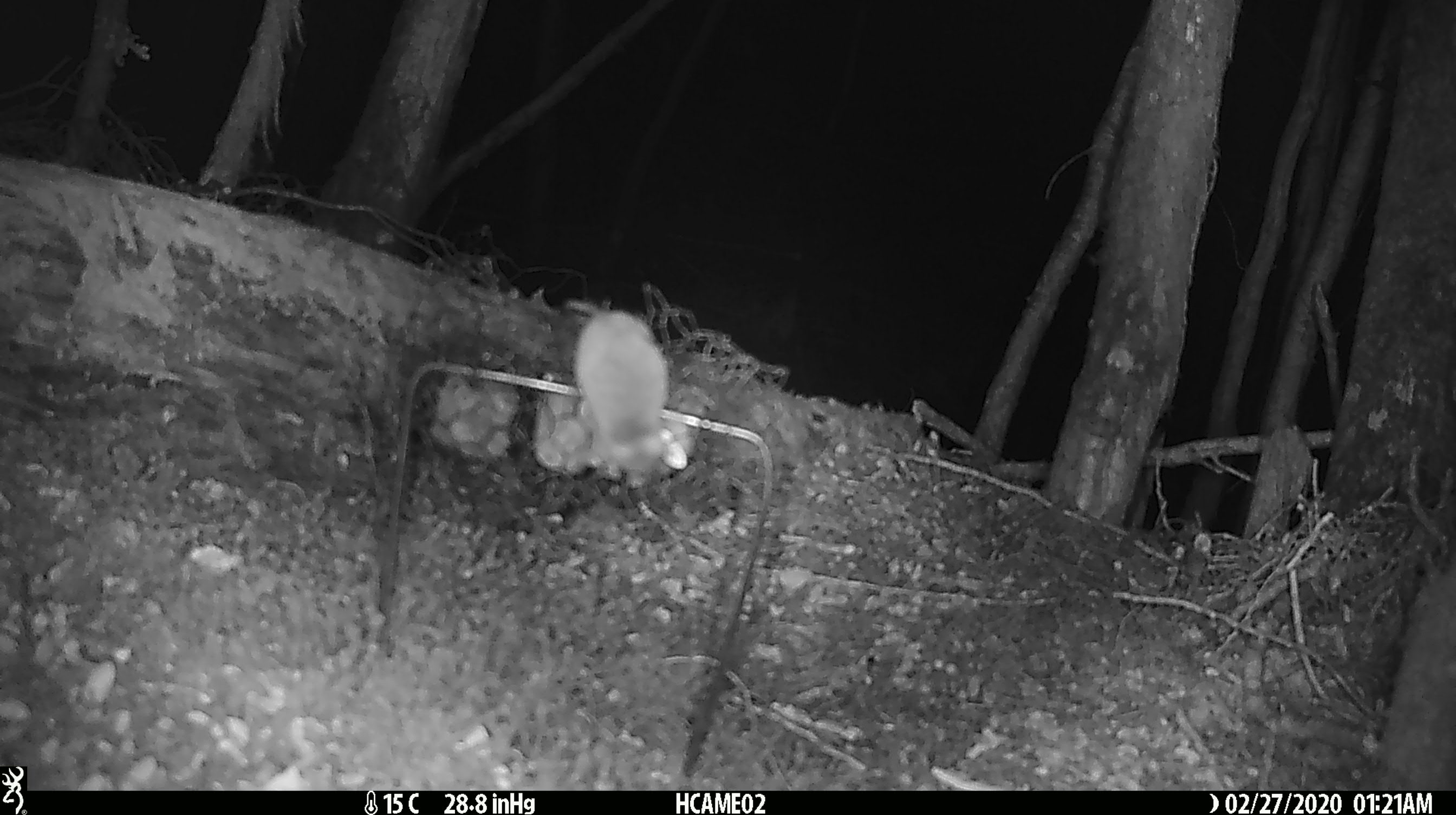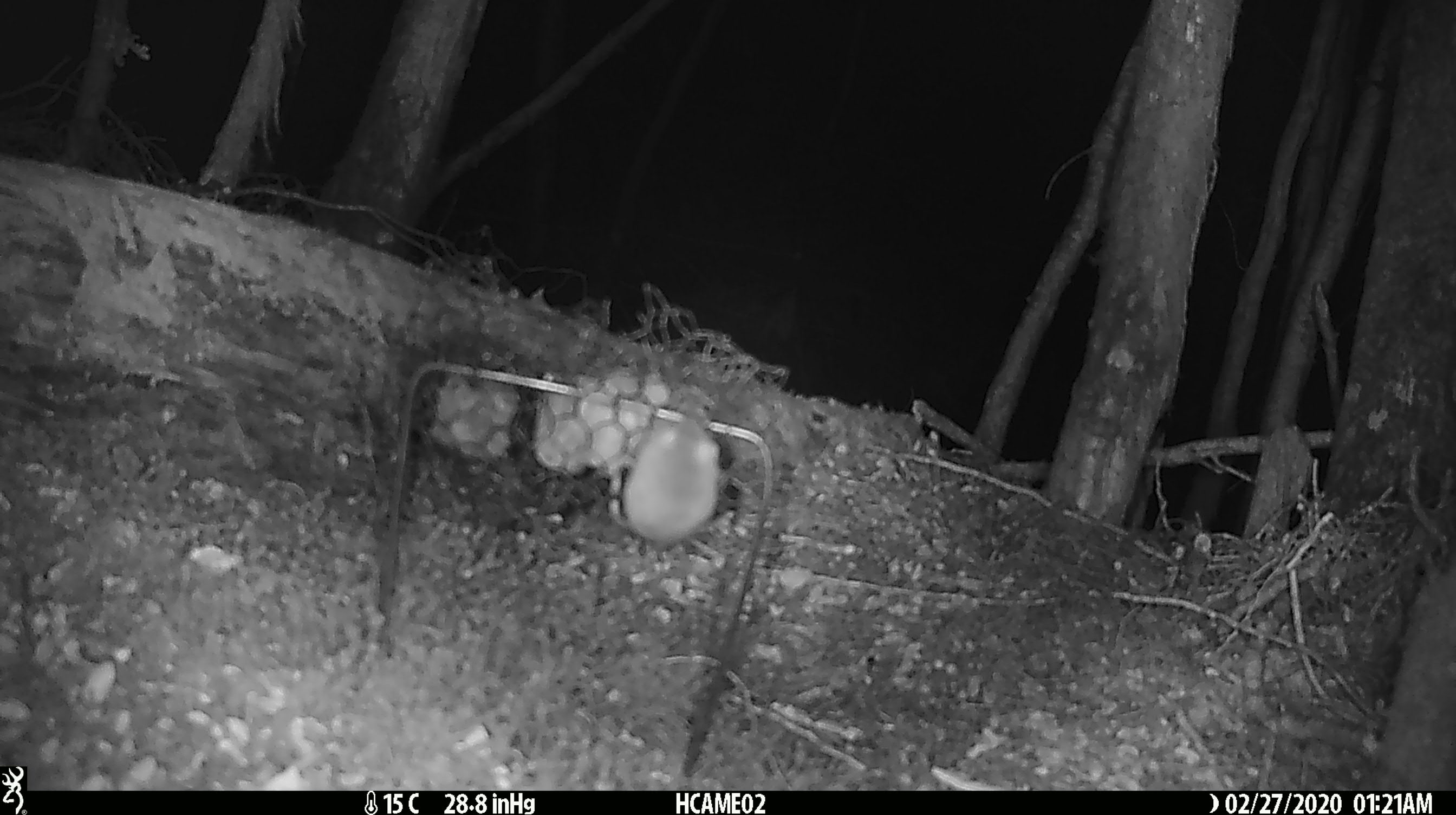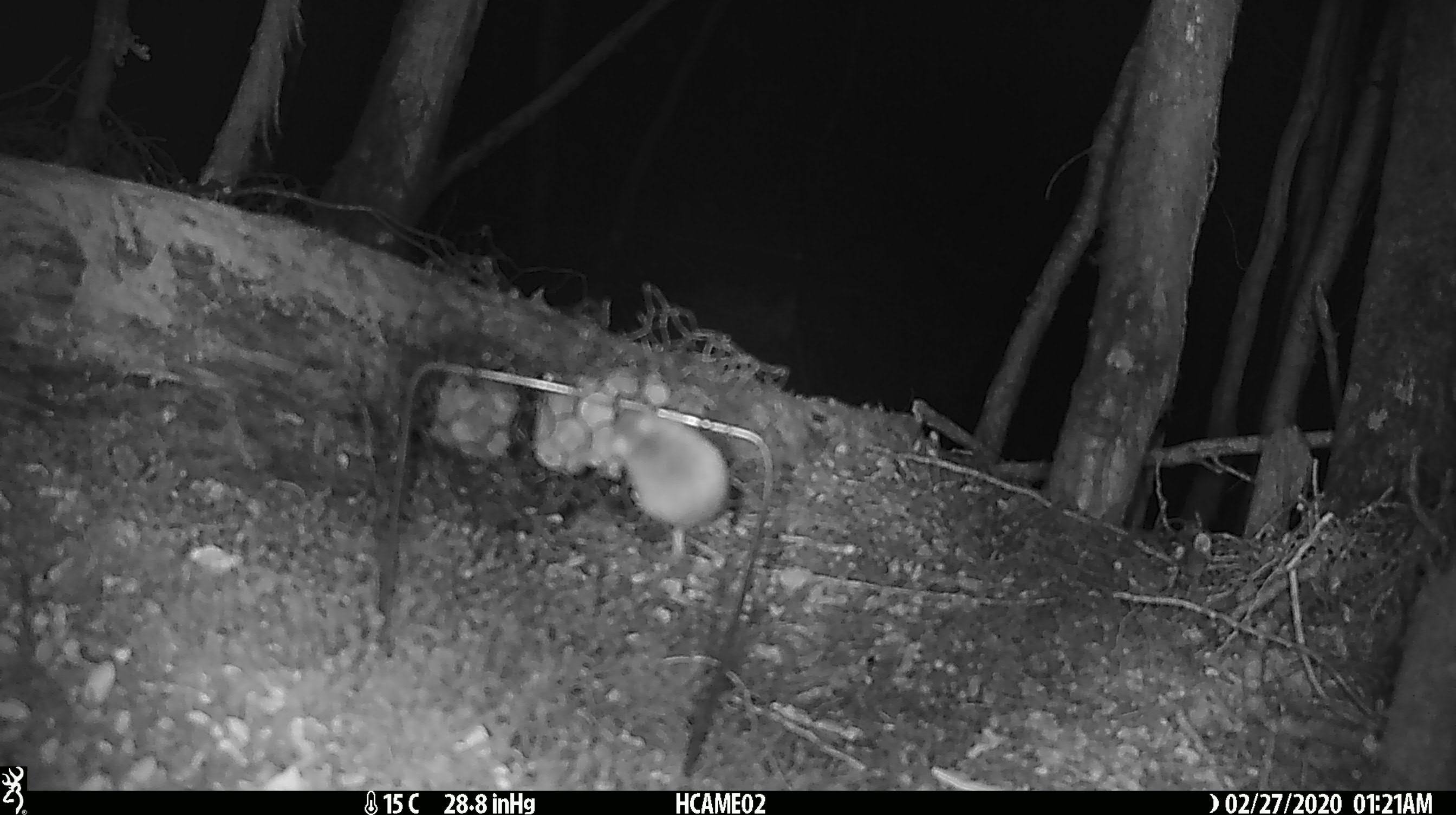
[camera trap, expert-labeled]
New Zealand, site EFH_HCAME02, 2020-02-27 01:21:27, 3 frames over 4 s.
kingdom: Animalia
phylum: Chordata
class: Mammalia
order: Rodentia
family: Muridae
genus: Mus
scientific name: Mus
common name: mouse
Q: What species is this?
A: Mouse (Mus).